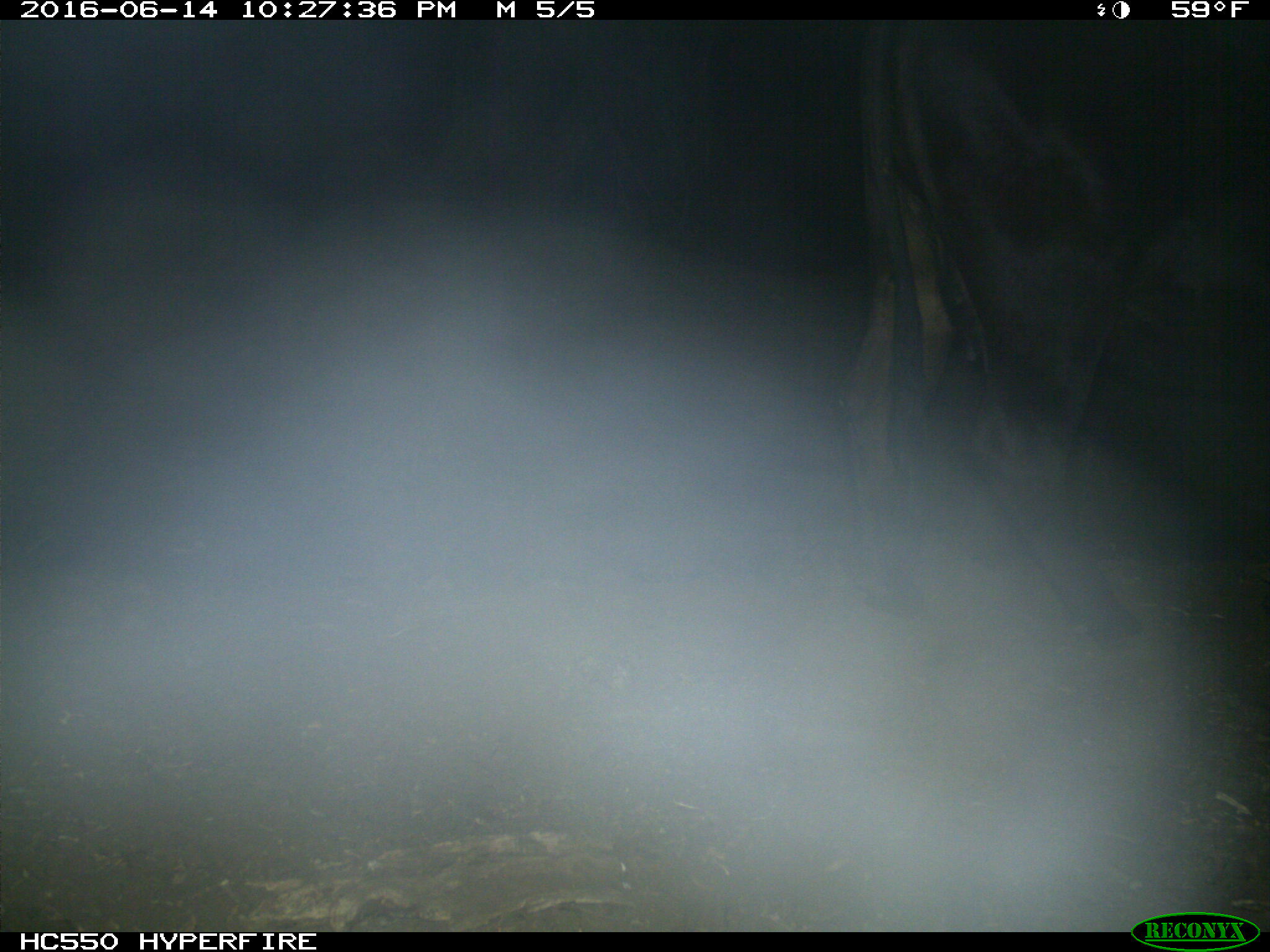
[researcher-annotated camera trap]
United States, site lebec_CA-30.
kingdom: Animalia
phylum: Chordata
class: Mammalia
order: Artiodactyla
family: Bovidae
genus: Bos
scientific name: Bos taurus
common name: domestic cow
Bos taurus (domestic cow).